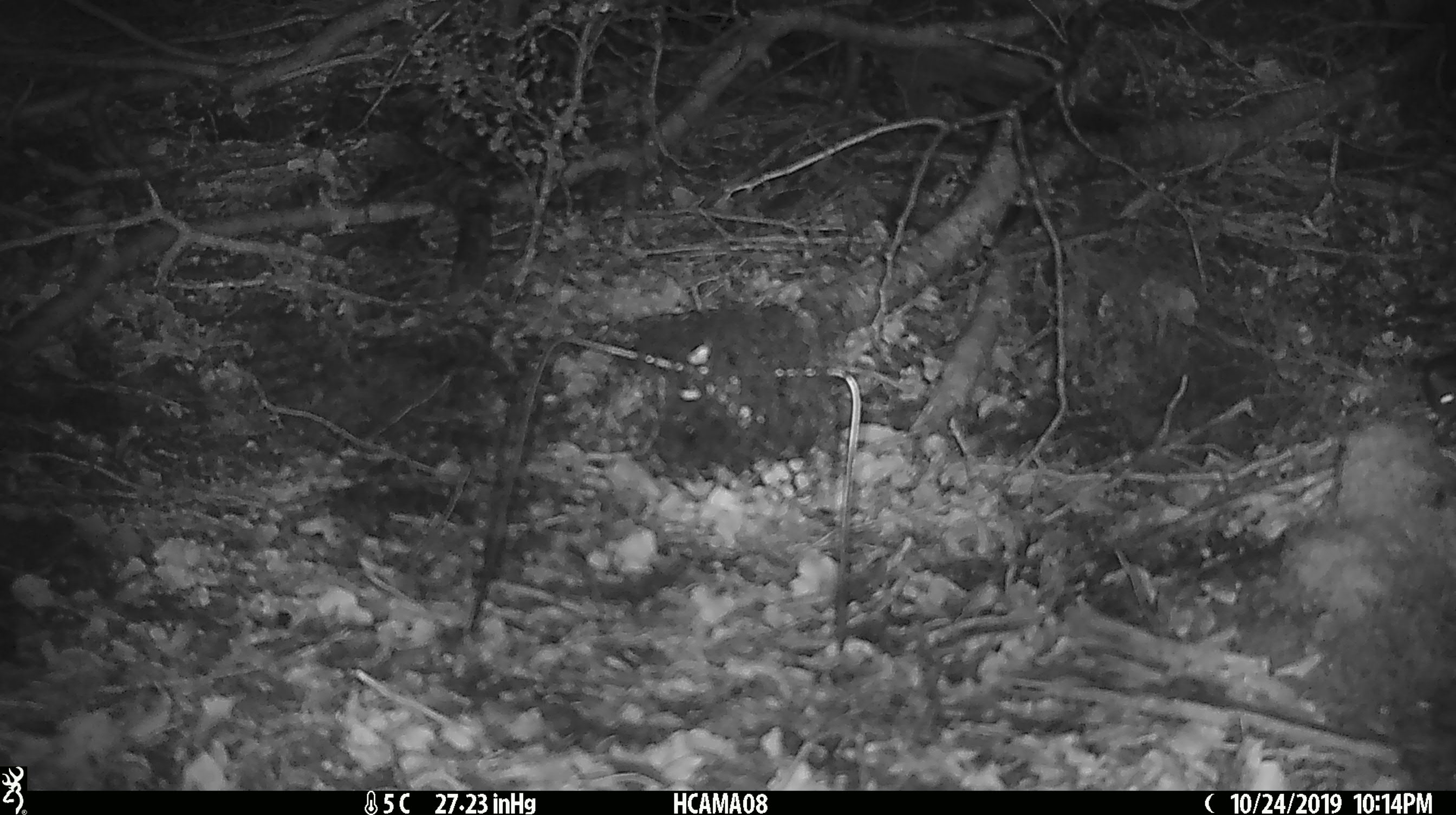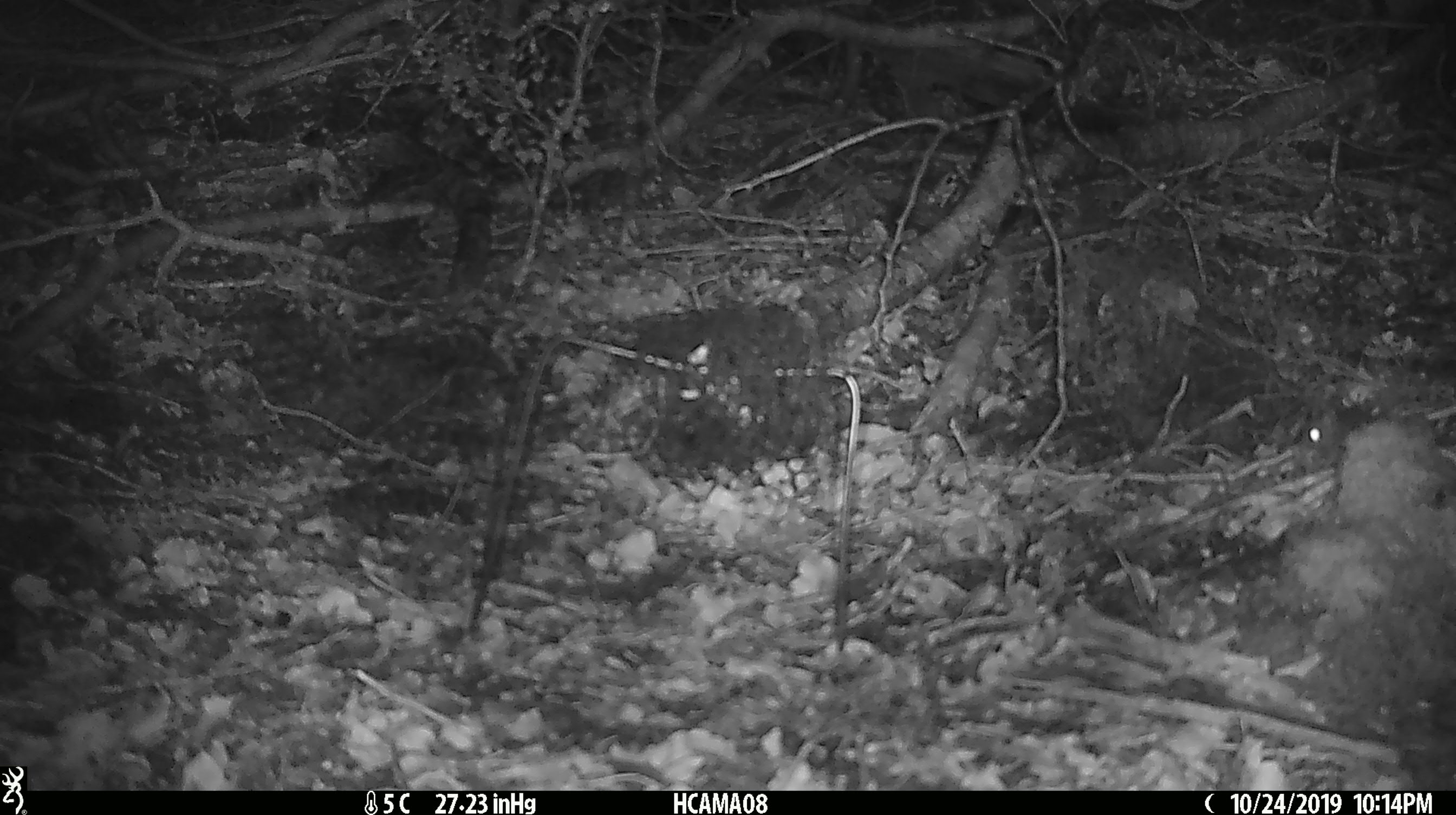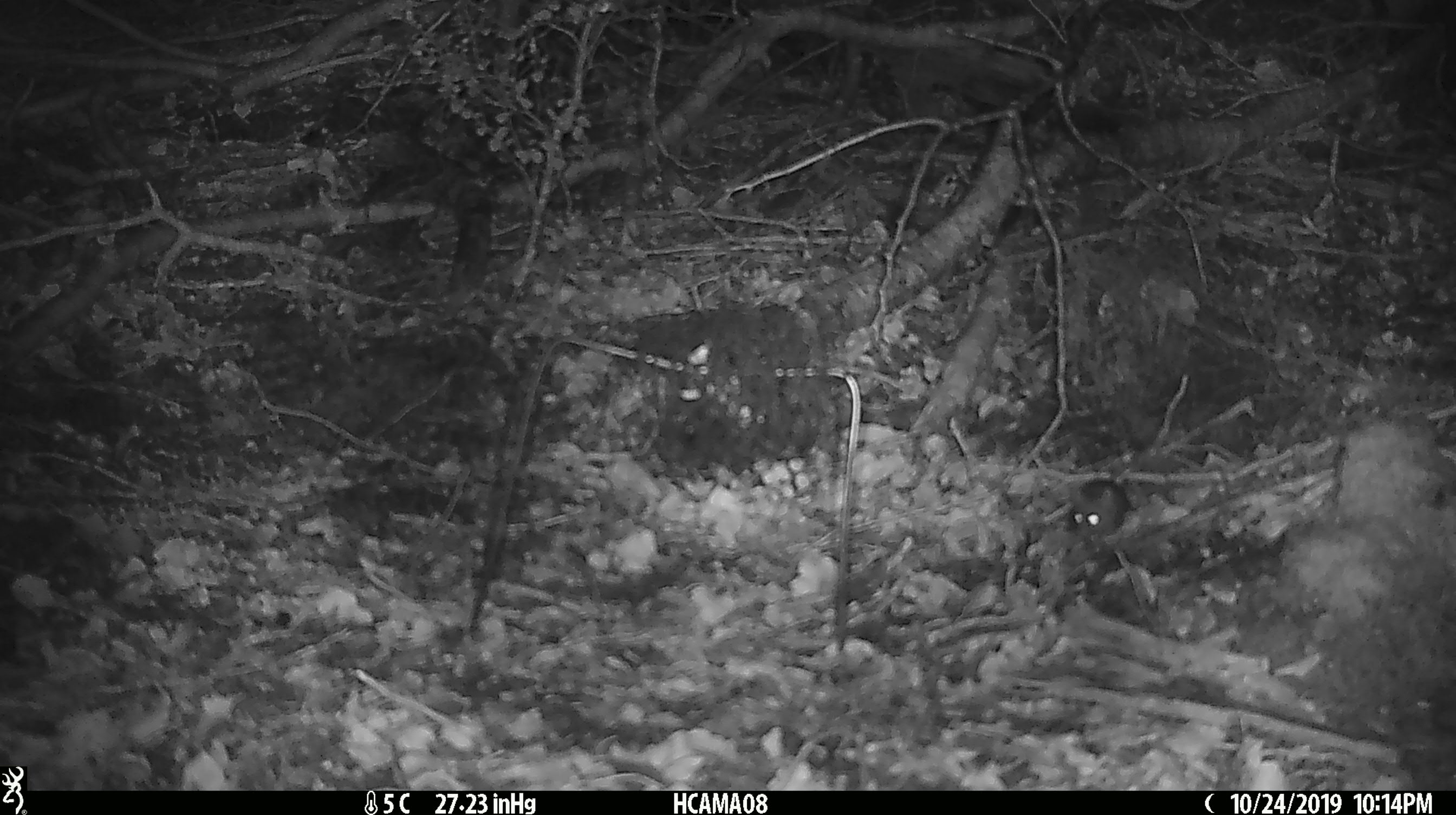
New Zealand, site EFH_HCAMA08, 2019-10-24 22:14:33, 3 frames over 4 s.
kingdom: Animalia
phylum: Chordata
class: Mammalia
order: Rodentia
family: Muridae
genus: Mus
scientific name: Mus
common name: mouse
Mouse (Mus).